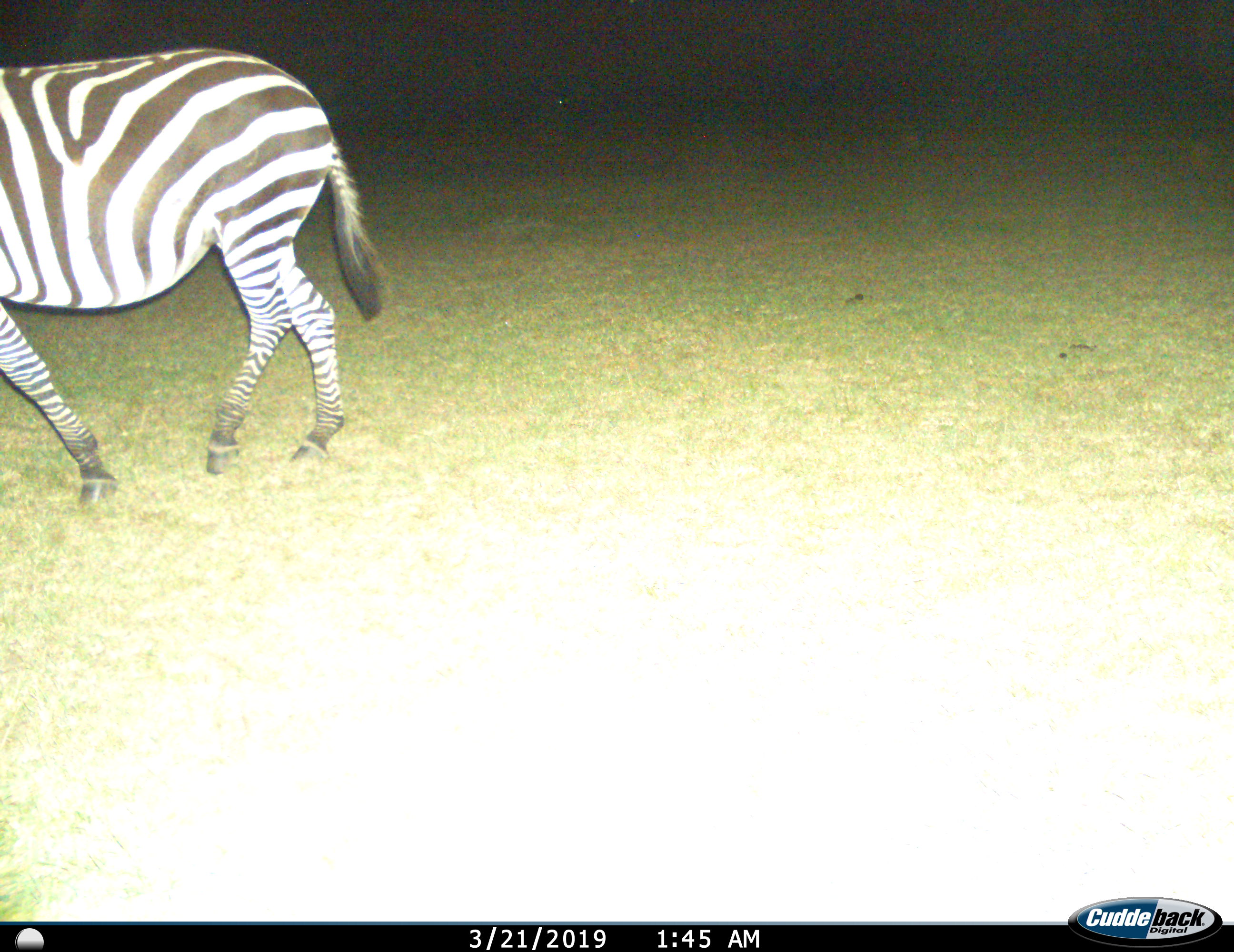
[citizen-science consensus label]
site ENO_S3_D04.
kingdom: Animalia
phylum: Chordata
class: Mammalia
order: Perissodactyla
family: Equidae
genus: Equus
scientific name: Equus quagga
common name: plains zebra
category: zebraplains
Zebraplains (plains zebra) (Equus quagga), count 1. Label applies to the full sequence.